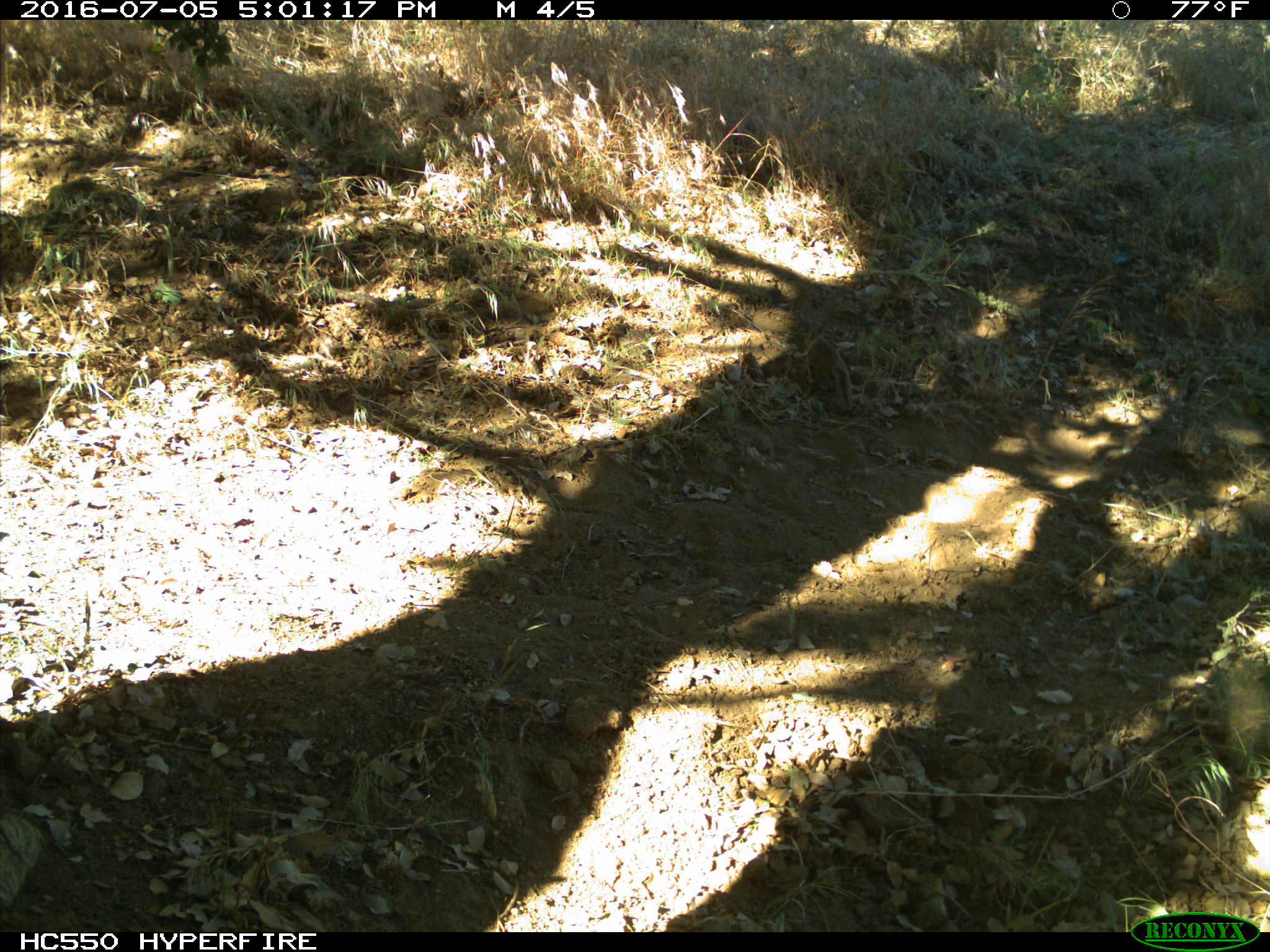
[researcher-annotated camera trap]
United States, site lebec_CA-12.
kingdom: Animalia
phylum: Chordata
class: Mammalia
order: Rodentia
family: Sciuridae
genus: Otospermophilus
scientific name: Otospermophilus beecheyi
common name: california ground squirrel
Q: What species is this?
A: Otospermophilus beecheyi (california ground squirrel).